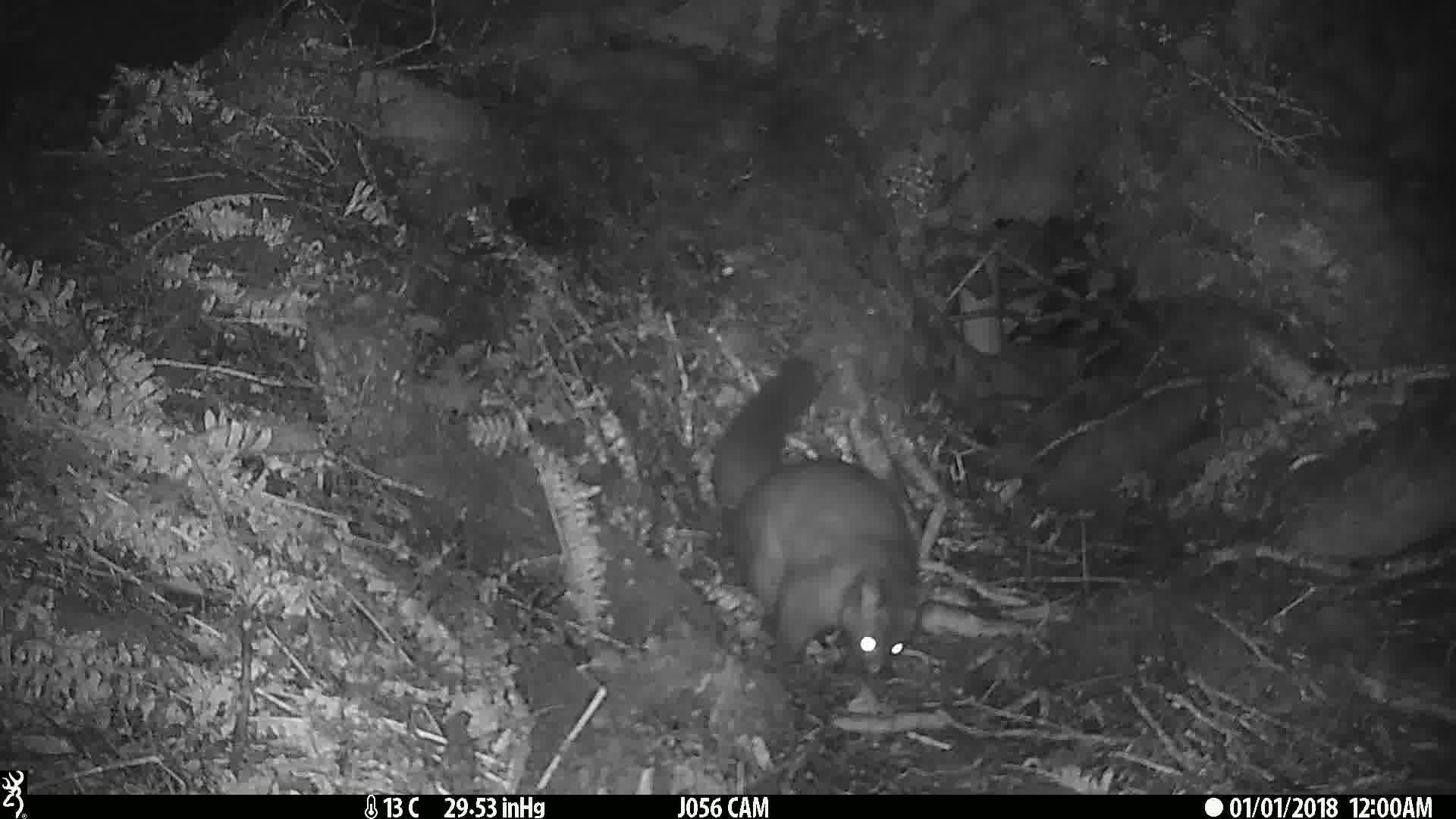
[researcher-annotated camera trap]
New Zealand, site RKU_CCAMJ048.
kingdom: Animalia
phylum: Chordata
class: Mammalia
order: Diprotodontia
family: Phalangeridae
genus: Trichosurus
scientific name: Trichosurus vulpecula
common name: common brushtail possum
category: possum